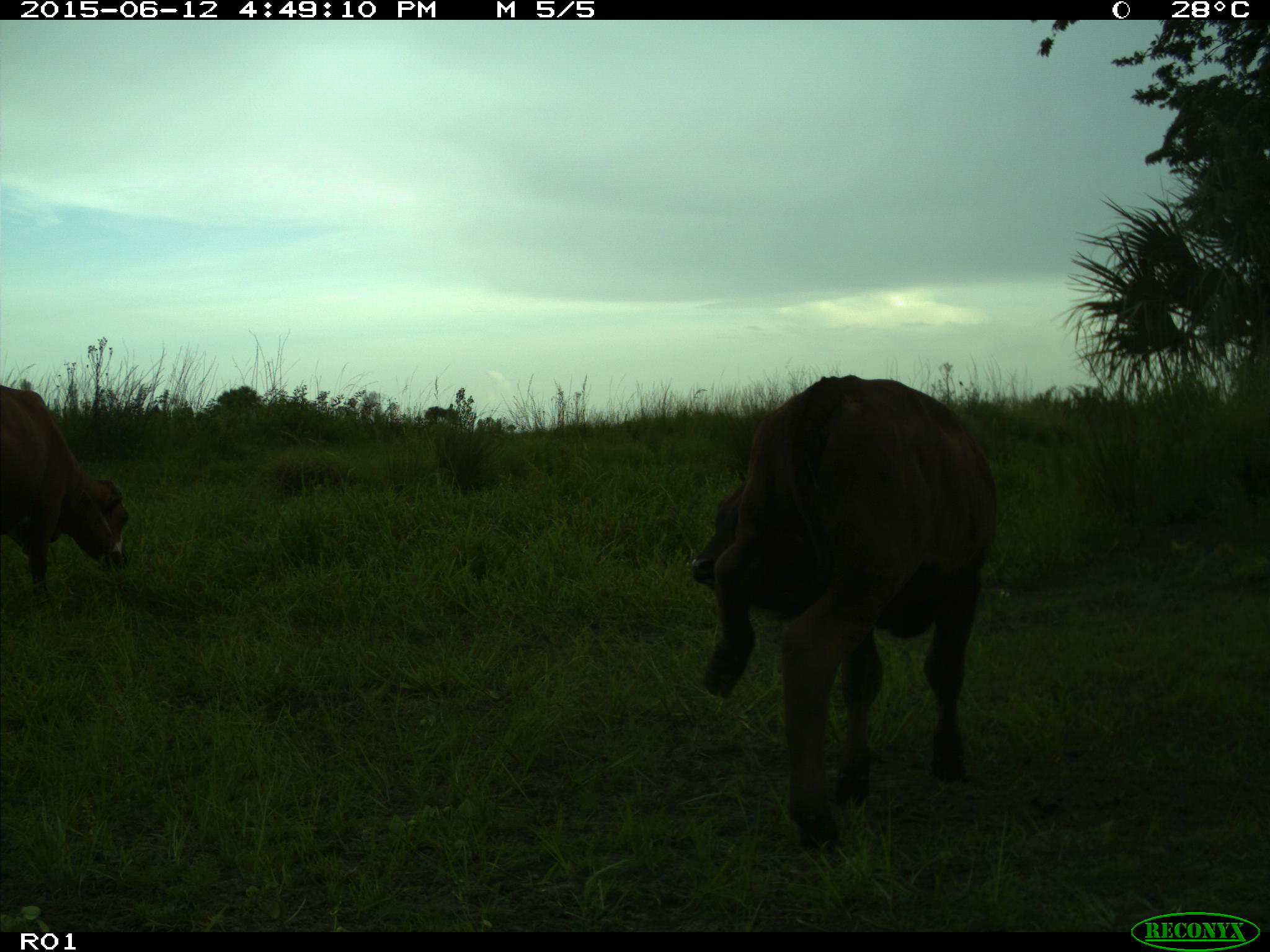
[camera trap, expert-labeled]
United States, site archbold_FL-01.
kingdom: Animalia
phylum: Chordata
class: Mammalia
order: Artiodactyla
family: Bovidae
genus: Bos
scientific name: Bos taurus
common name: domestic cow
Bos taurus (domestic cow).